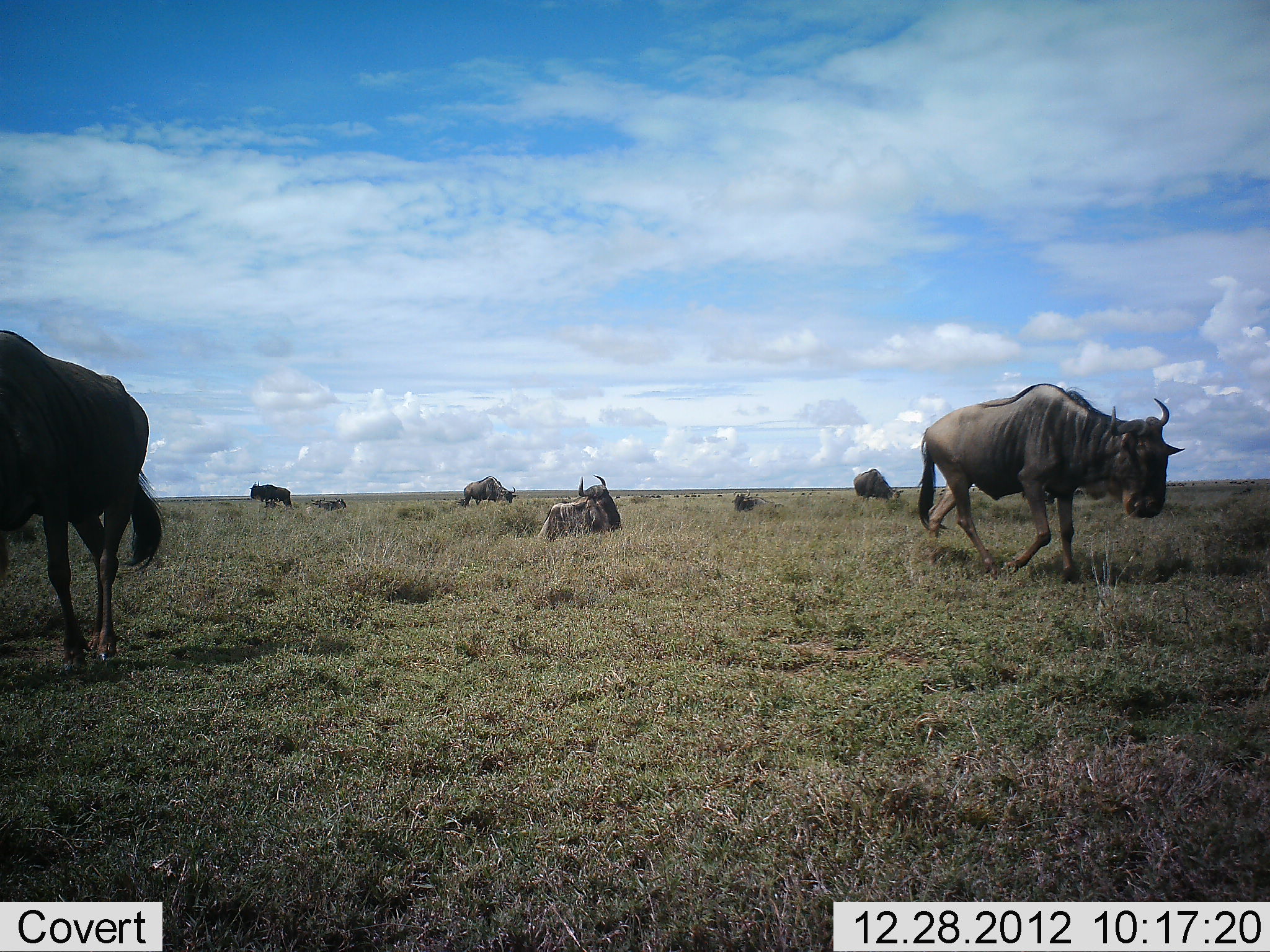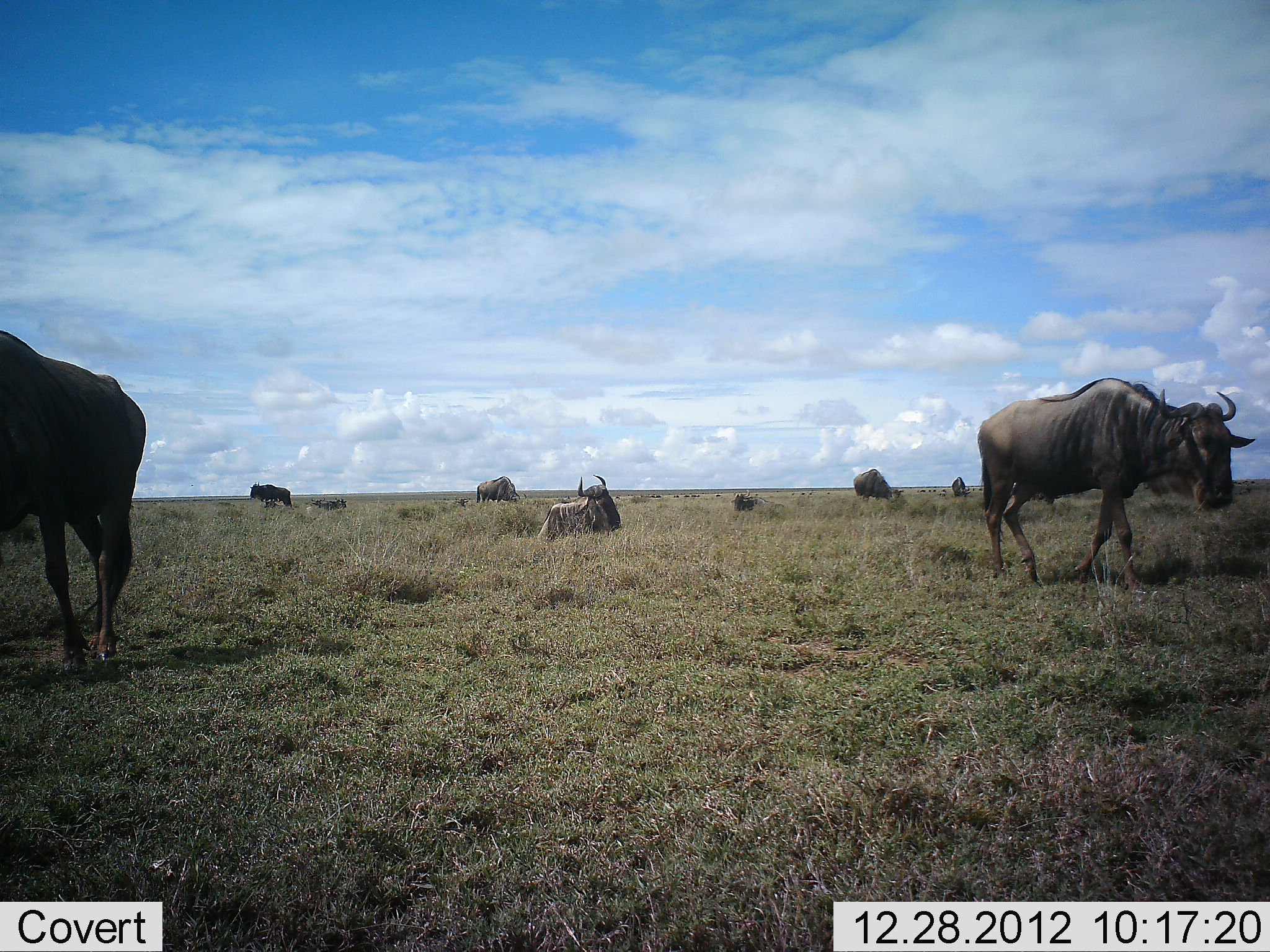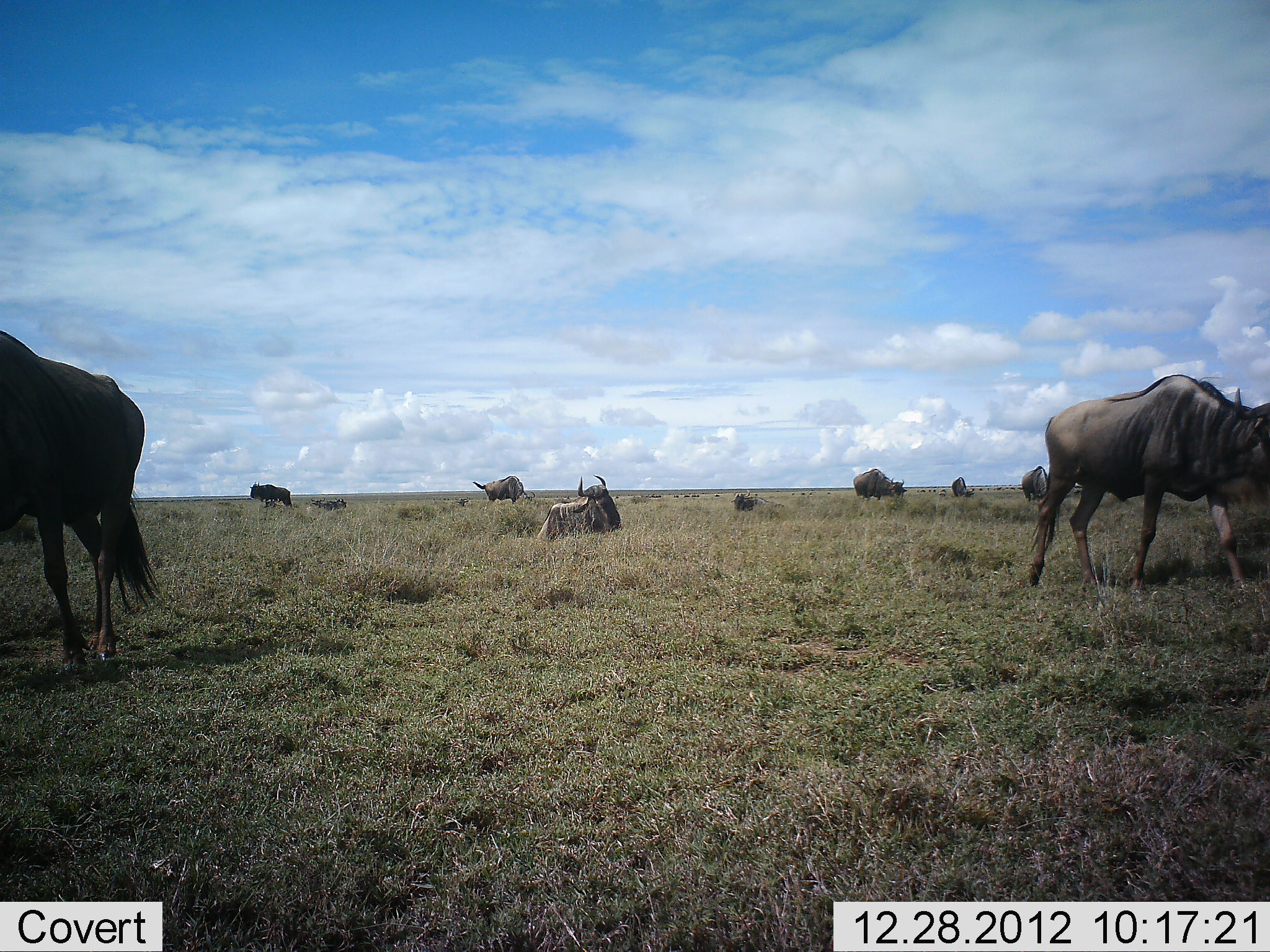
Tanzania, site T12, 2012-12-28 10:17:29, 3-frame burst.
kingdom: Animalia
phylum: Chordata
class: Mammalia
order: Artiodactyla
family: Bovidae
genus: Connochaetes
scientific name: Connochaetes taurinus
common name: blue wildebeest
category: wildebeest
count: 8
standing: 80%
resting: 90%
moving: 80%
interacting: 0%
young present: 0%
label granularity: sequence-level